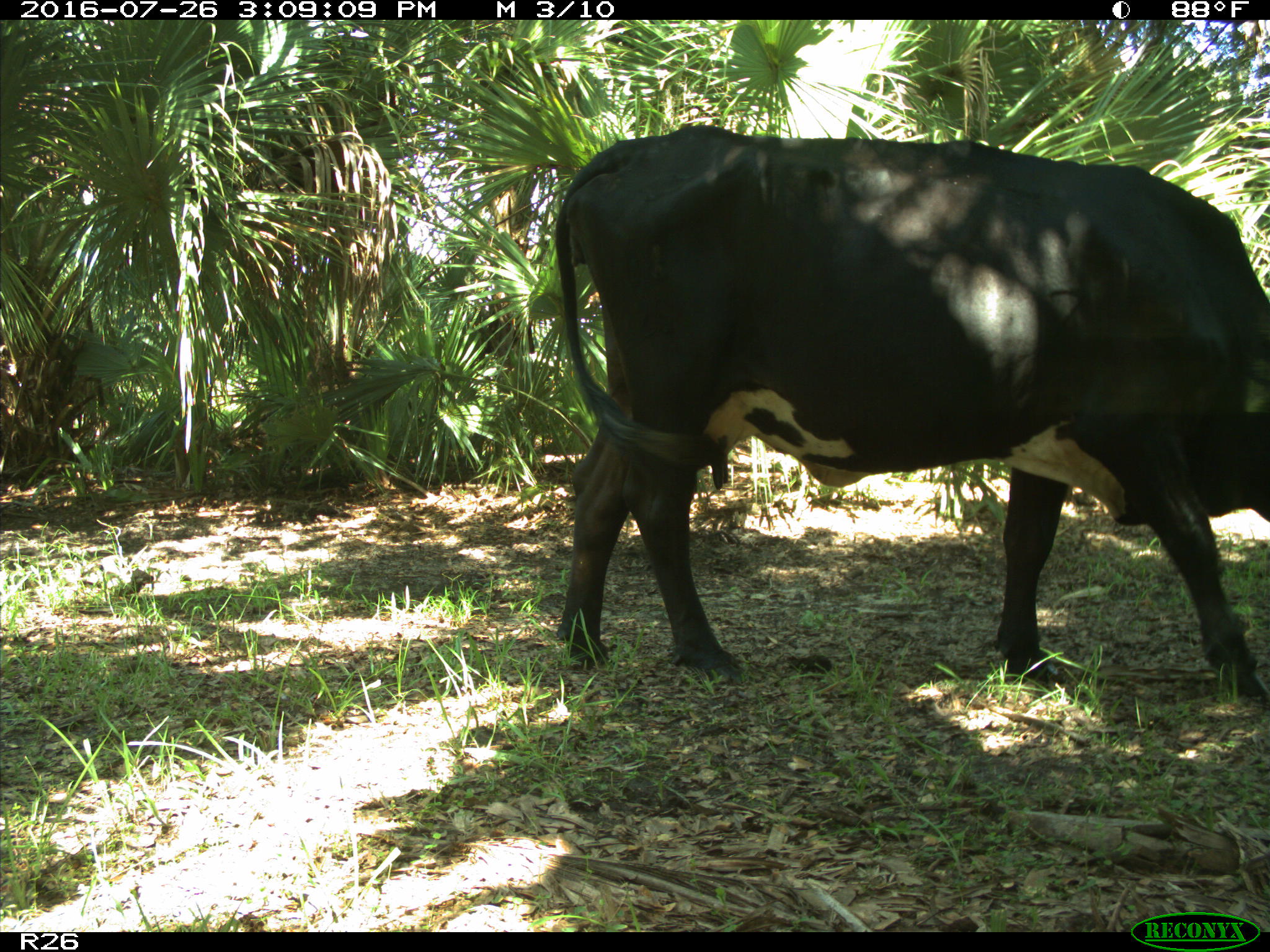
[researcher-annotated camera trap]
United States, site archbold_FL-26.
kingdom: Animalia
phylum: Chordata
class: Mammalia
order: Artiodactyla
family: Bovidae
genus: Bos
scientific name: Bos taurus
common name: domestic cow